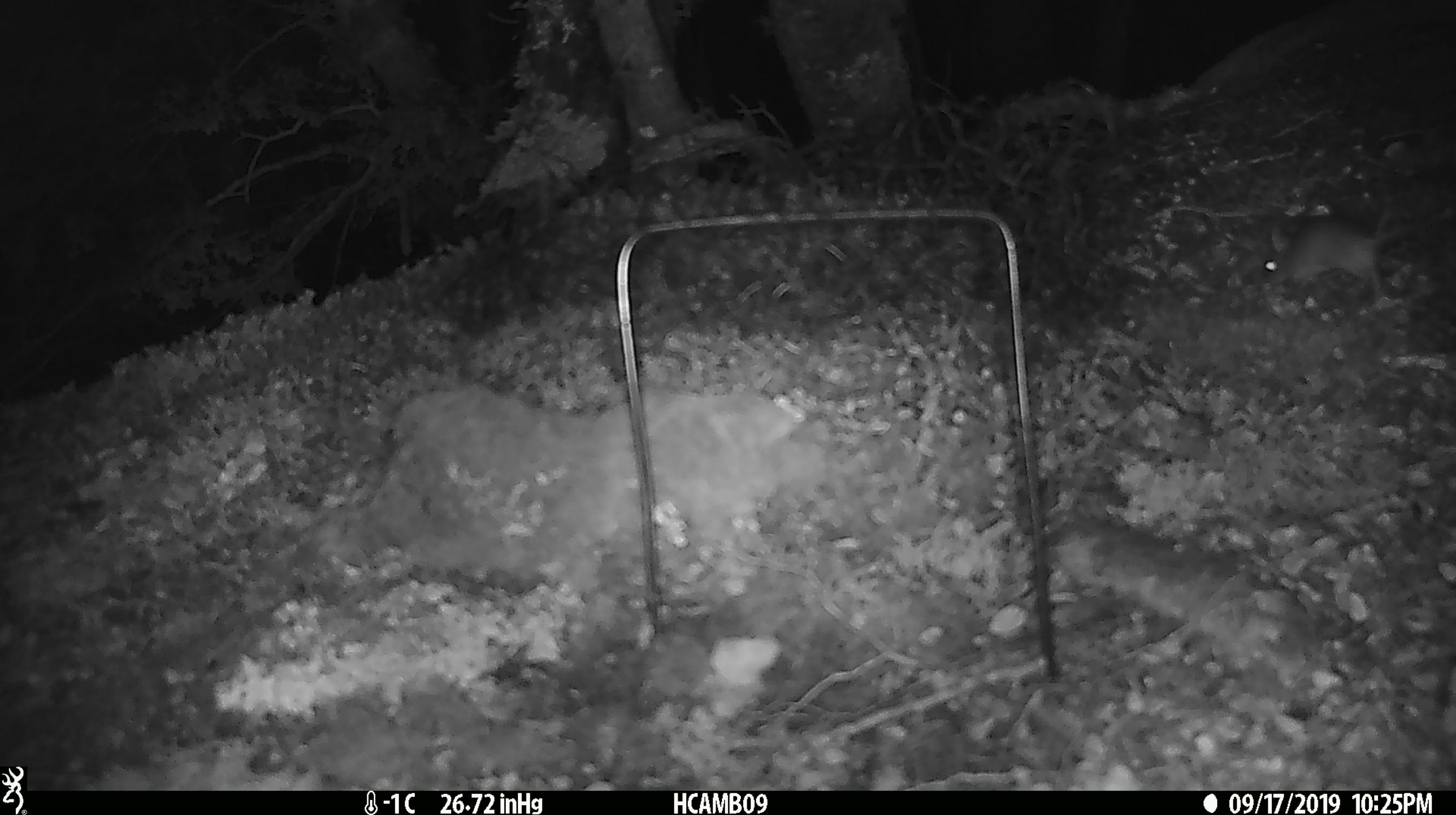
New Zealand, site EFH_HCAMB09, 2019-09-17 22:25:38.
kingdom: Animalia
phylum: Chordata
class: Mammalia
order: Rodentia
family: Muridae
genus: Mus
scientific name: Mus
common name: mouse